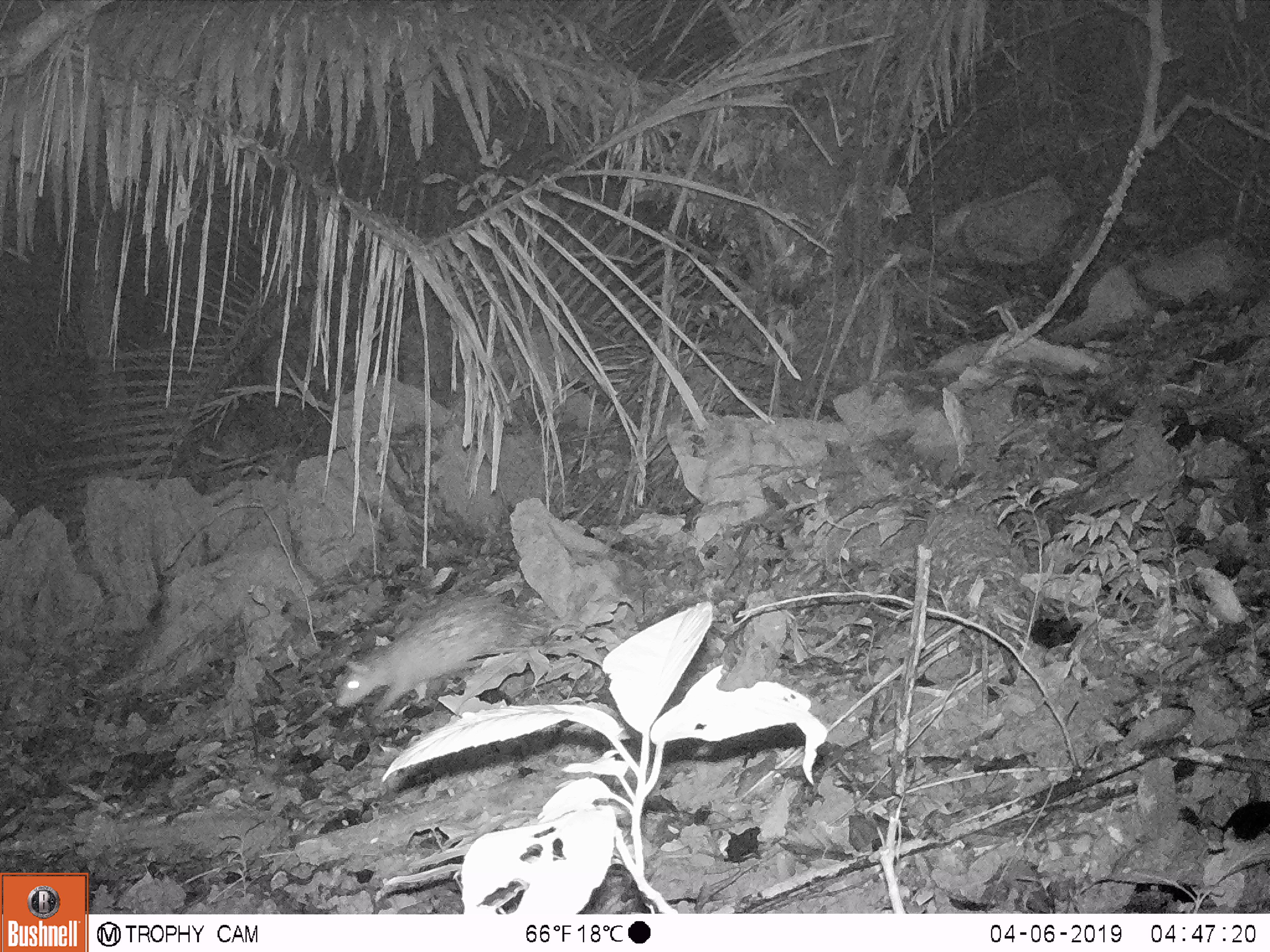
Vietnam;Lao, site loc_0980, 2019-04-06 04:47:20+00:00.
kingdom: Animalia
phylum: Chordata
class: Mammalia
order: Rodentia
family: Hystricidae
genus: Atherurus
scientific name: Atherurus macrourus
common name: asiatic brush-tailed porcupine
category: asiatic brush tailed porcupine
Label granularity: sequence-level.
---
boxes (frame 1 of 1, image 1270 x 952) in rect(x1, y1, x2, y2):
asiatic brush tailed porcupine: rect(335, 582, 597, 719)